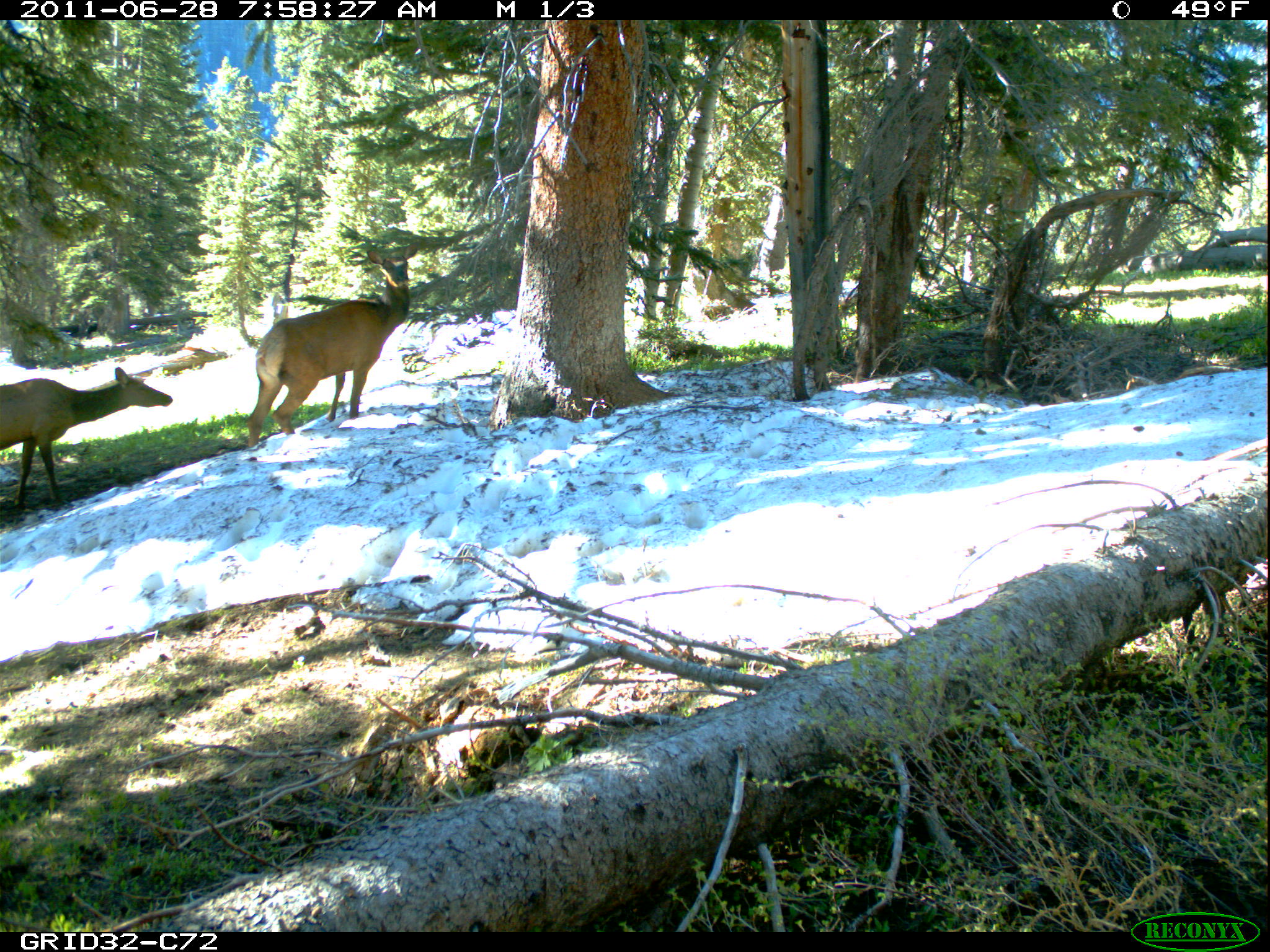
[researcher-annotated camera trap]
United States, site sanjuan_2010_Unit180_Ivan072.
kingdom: Animalia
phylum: Chordata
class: Mammalia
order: Artiodactyla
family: Cervidae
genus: Cervus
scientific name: Cervus elaphus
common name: red deer